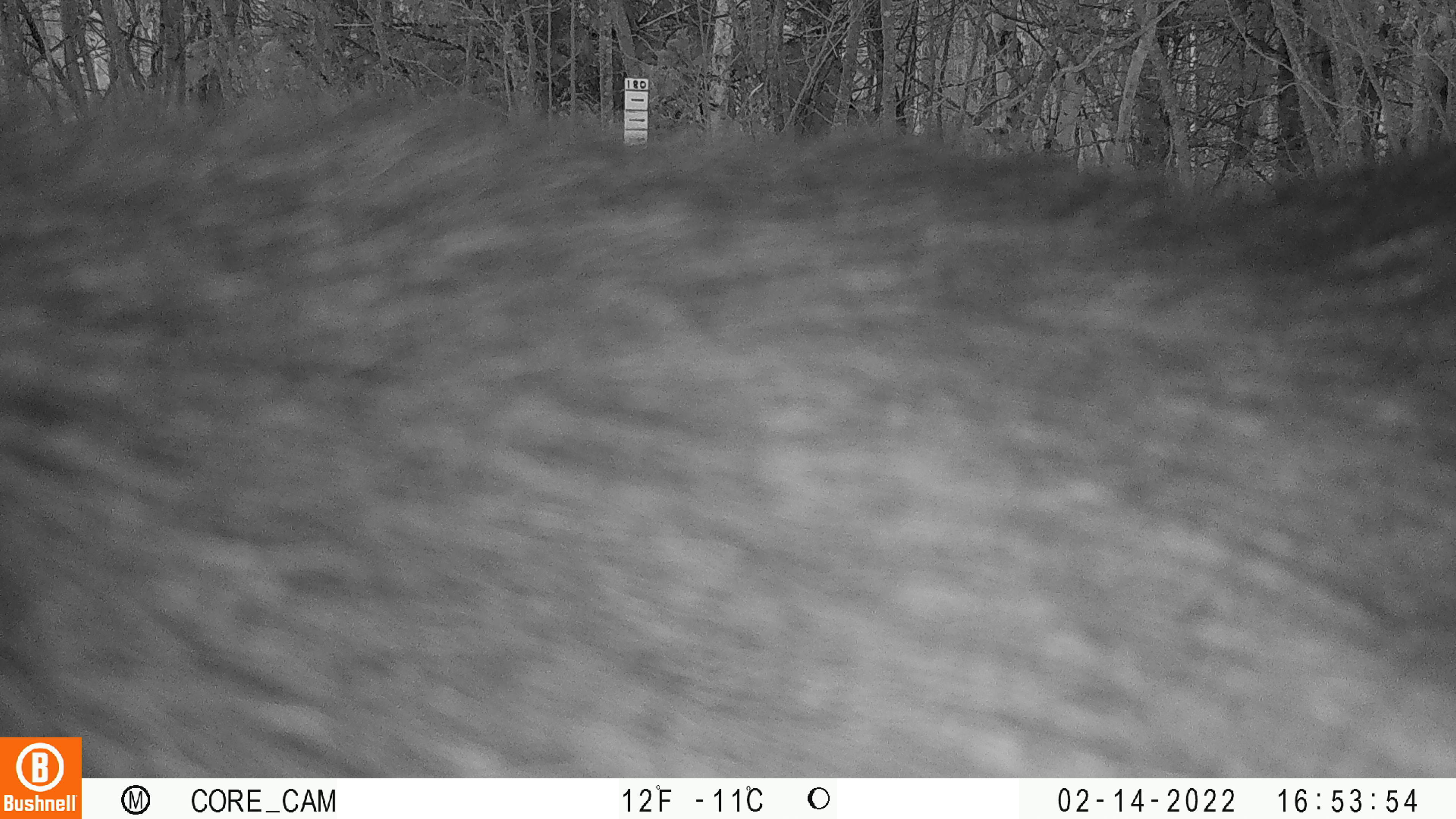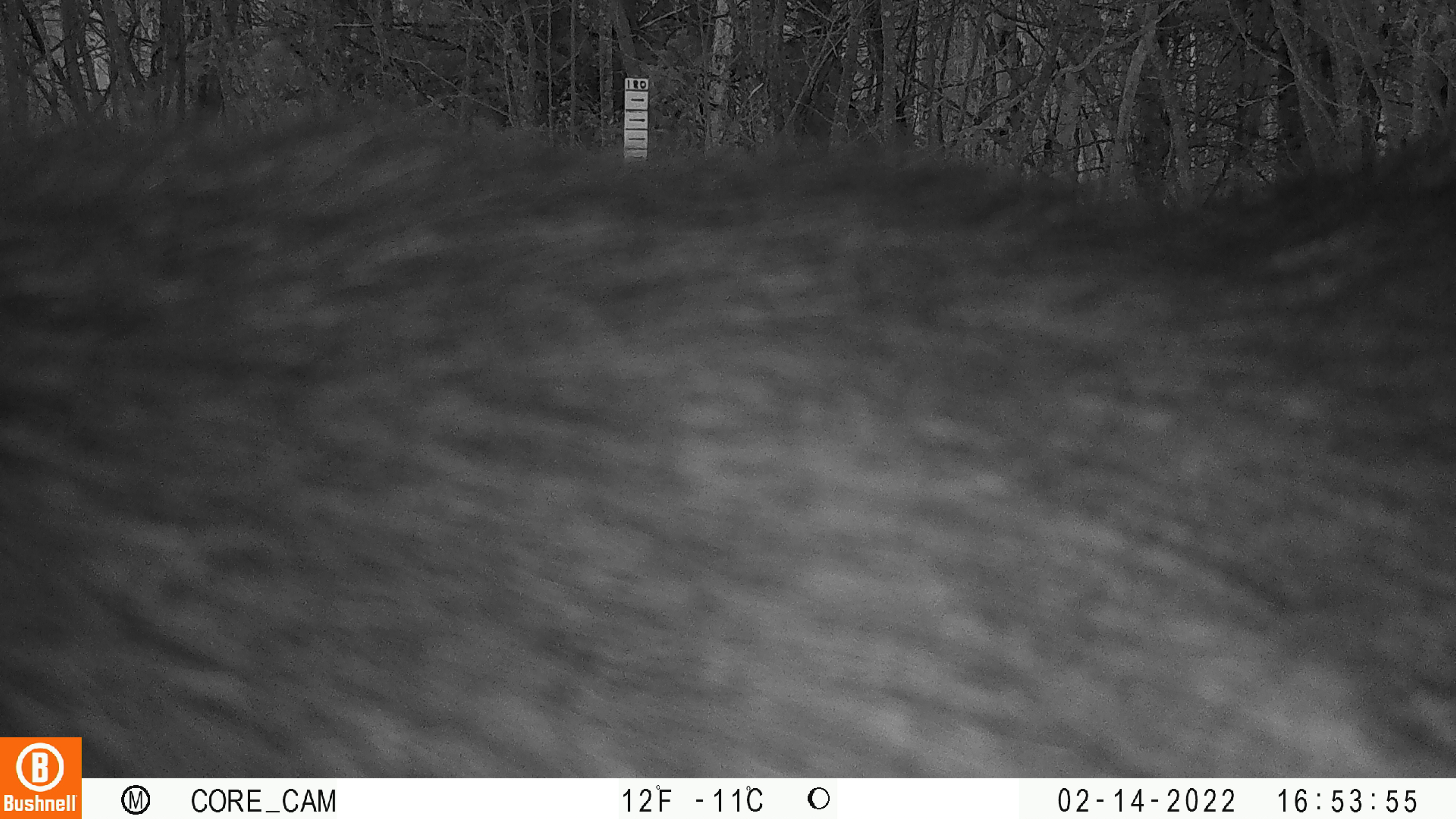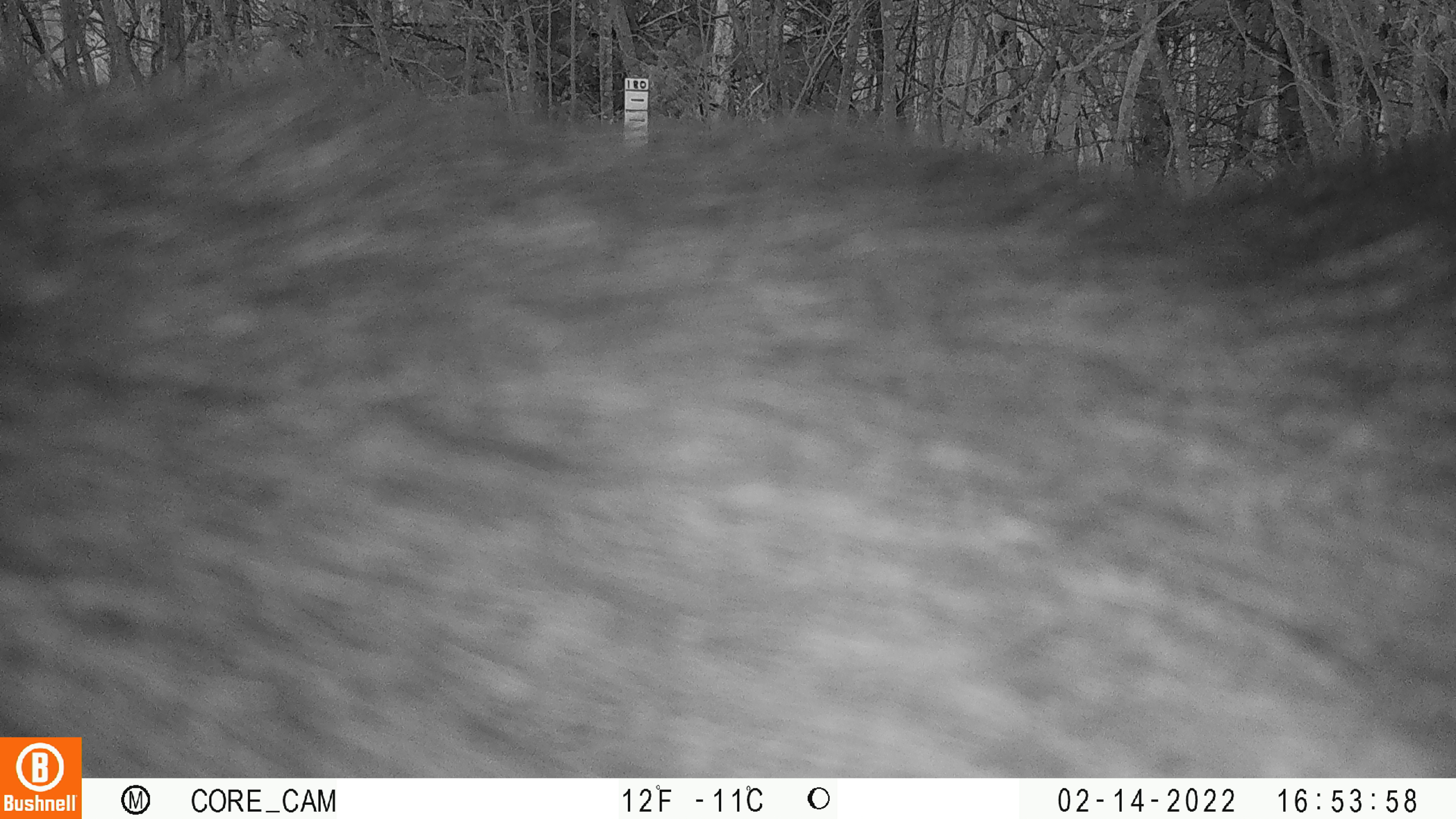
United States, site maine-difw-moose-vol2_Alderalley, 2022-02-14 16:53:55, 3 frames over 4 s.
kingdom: Animalia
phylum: Chordata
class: Mammalia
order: Artiodactyla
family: Cervidae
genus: Alces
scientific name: Alces alces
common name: moose